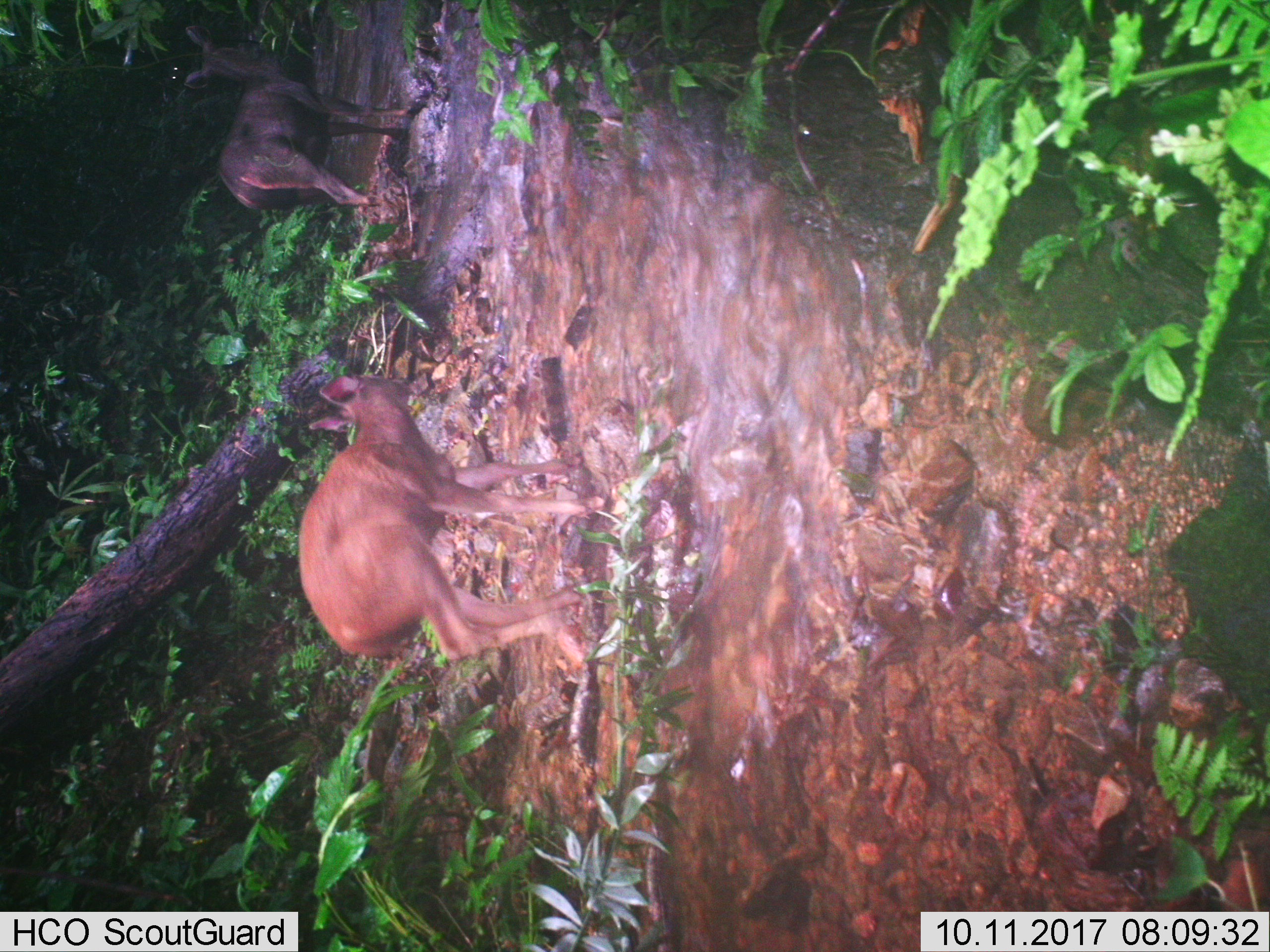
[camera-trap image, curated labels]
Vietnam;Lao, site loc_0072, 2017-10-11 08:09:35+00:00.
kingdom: Animalia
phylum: Chordata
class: Mammalia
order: Artiodactyla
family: Cervidae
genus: Rusa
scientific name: Rusa unicolor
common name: sambar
Sambar (Rusa unicolor). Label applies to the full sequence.